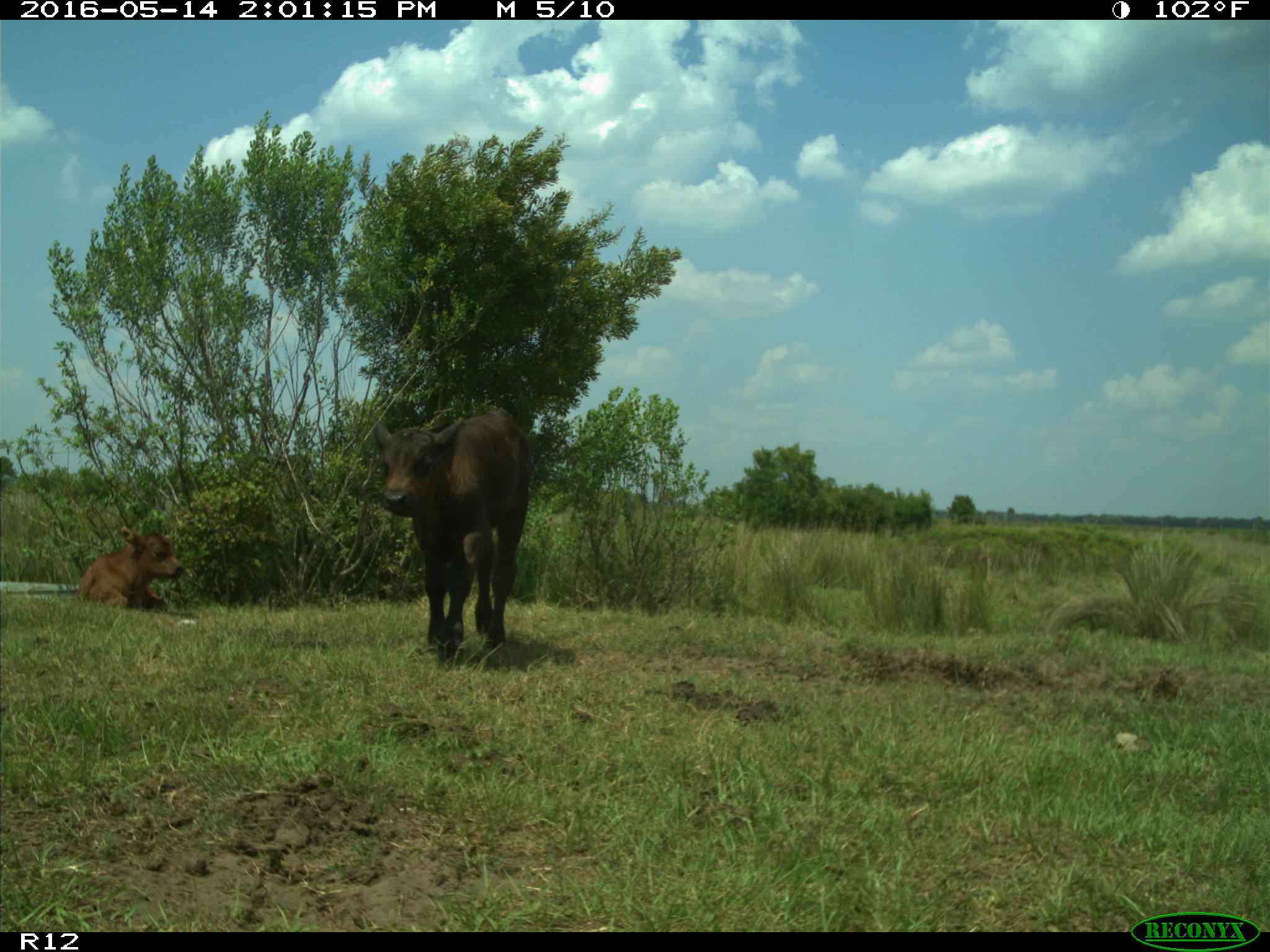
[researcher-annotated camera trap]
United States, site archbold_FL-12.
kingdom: Animalia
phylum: Chordata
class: Mammalia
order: Artiodactyla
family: Bovidae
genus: Bos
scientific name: Bos taurus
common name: domestic cow